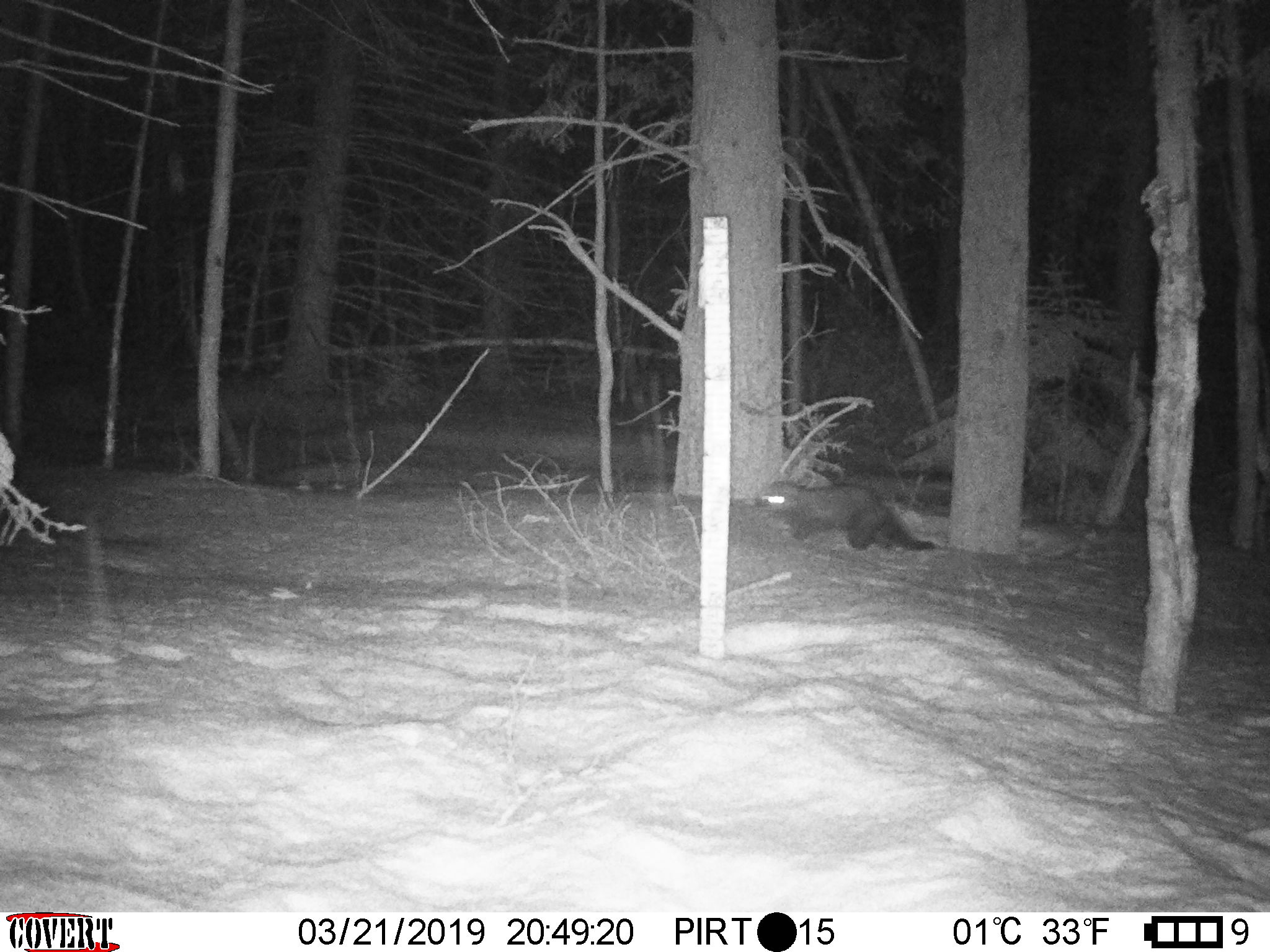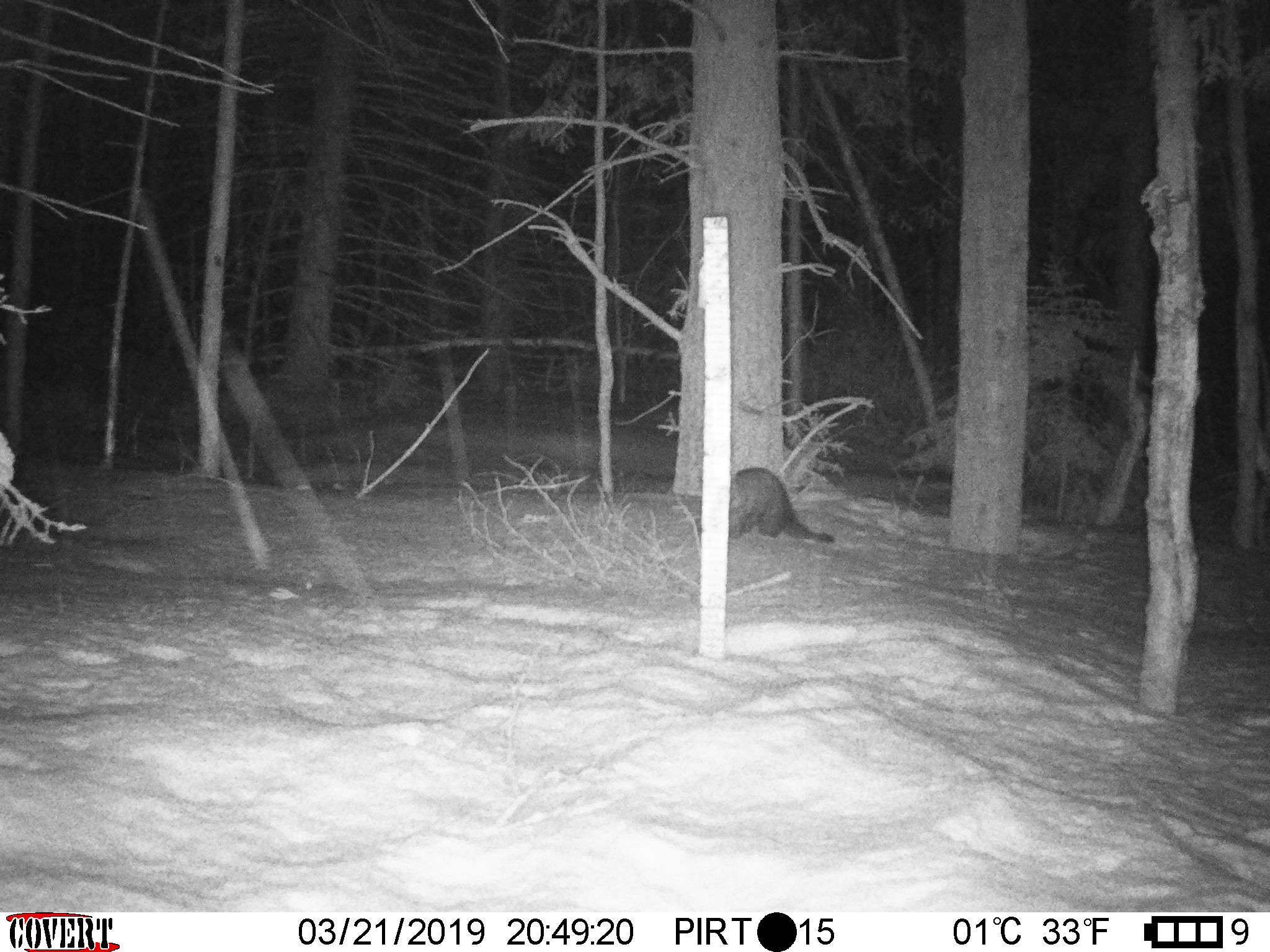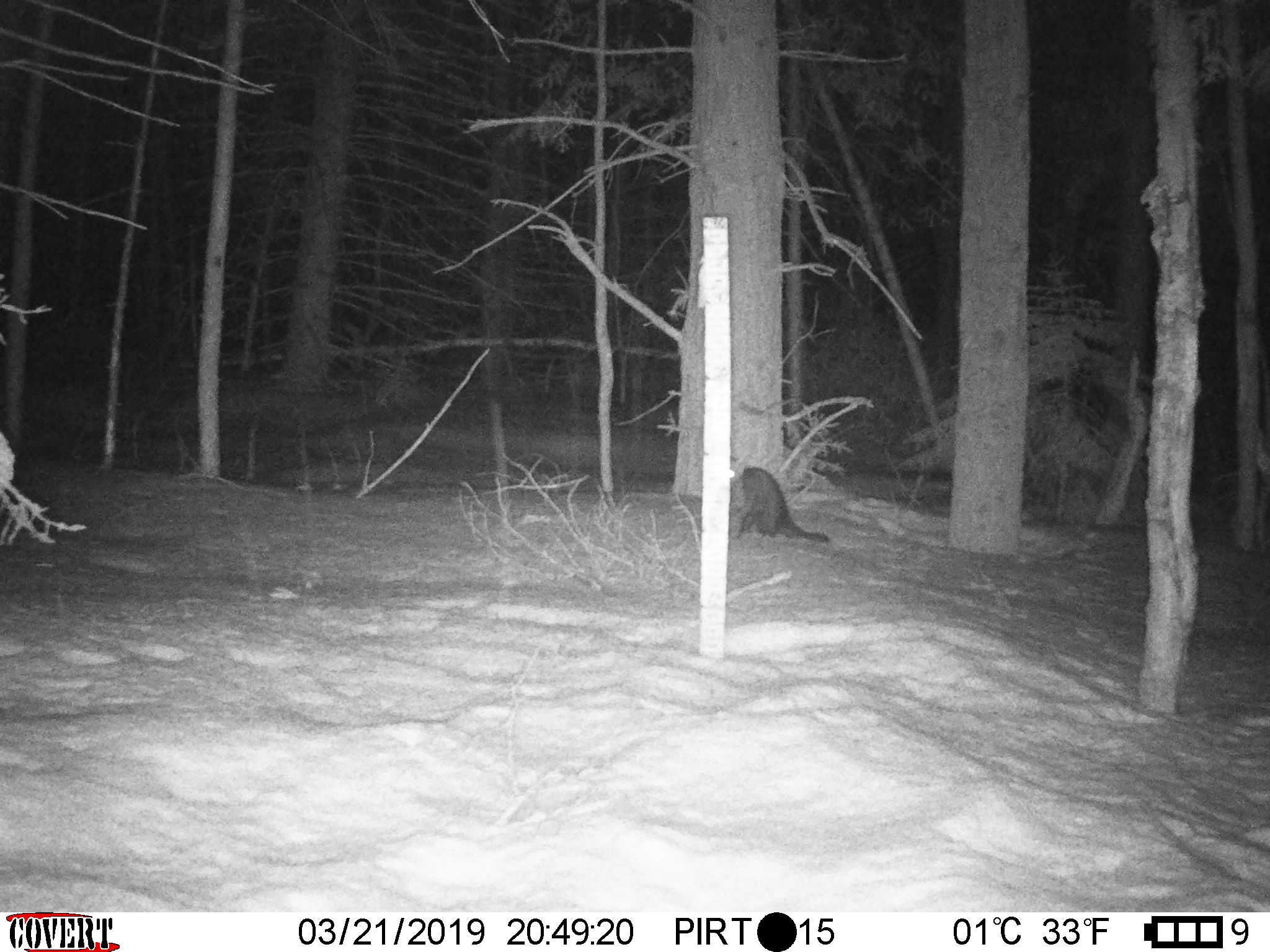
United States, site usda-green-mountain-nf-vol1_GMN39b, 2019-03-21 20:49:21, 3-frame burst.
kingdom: Animalia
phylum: Chordata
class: Mammalia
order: Carnivora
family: Mustelidae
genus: Pekania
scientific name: Pekania pennanti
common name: fisher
Fisher (Pekania pennanti).